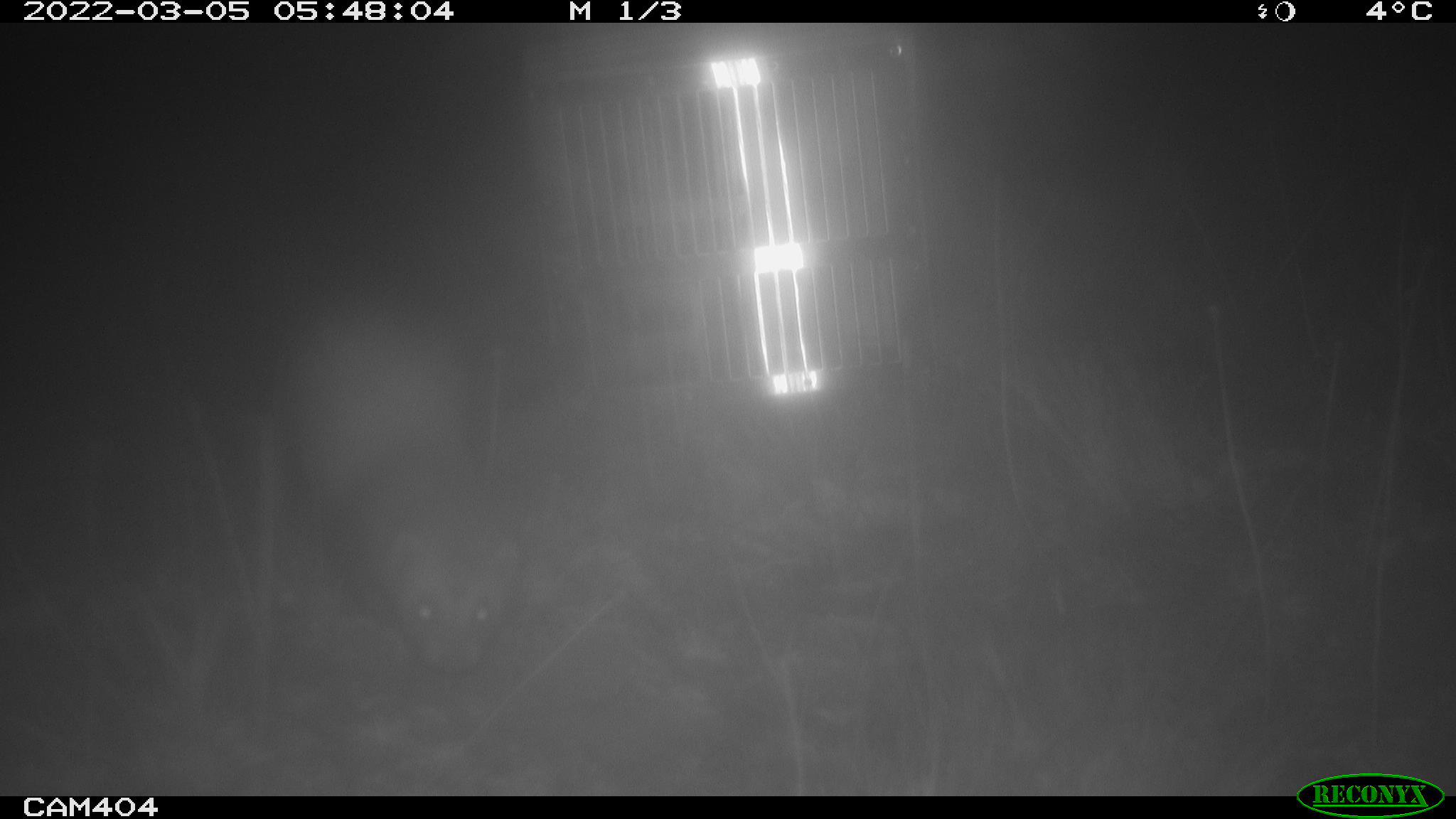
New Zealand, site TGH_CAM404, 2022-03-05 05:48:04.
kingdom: Animalia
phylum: Chordata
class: Mammalia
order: Carnivora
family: Mustelidae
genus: Mustela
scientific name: Mustela furo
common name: ferret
Ferret (Mustela furo).